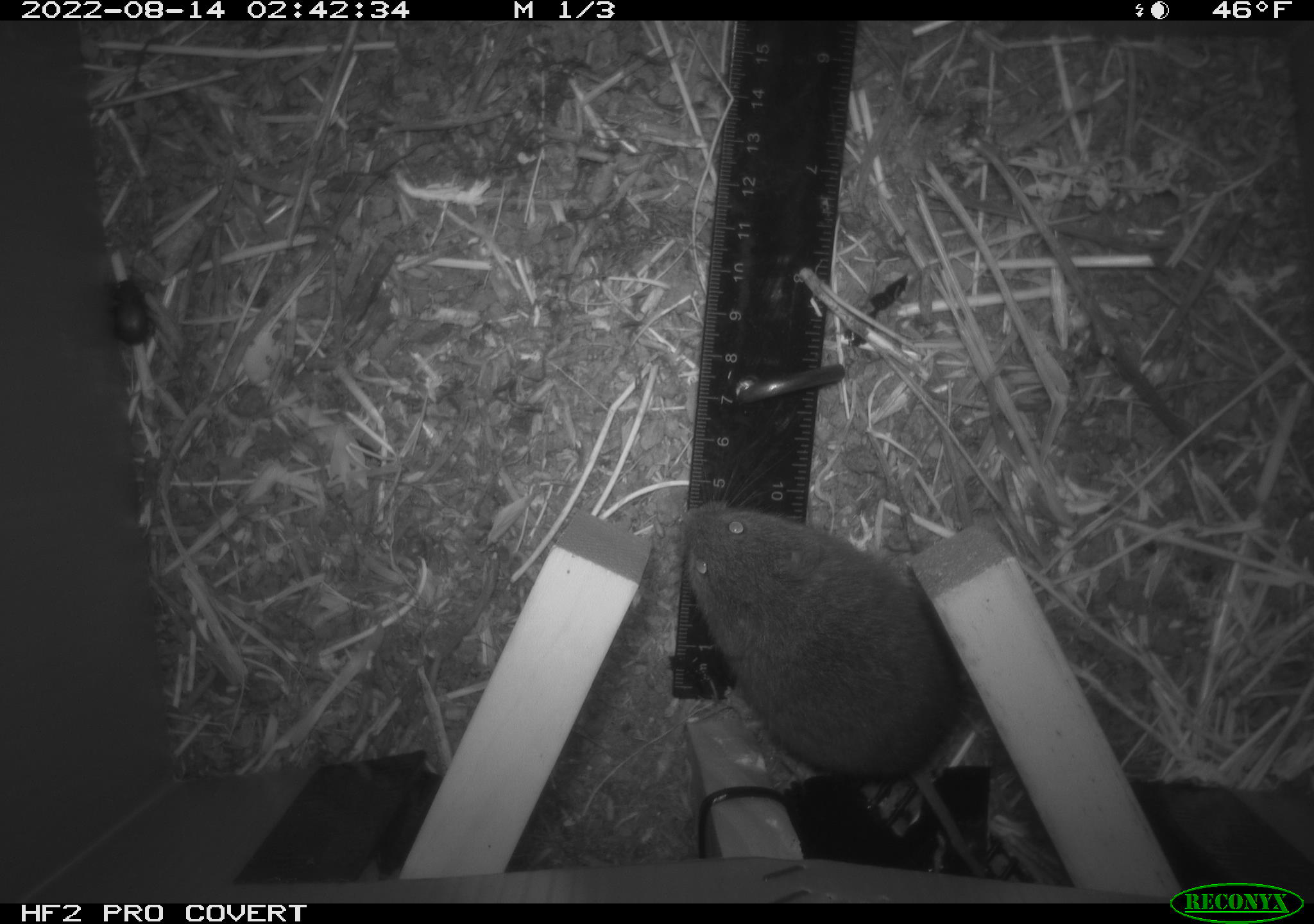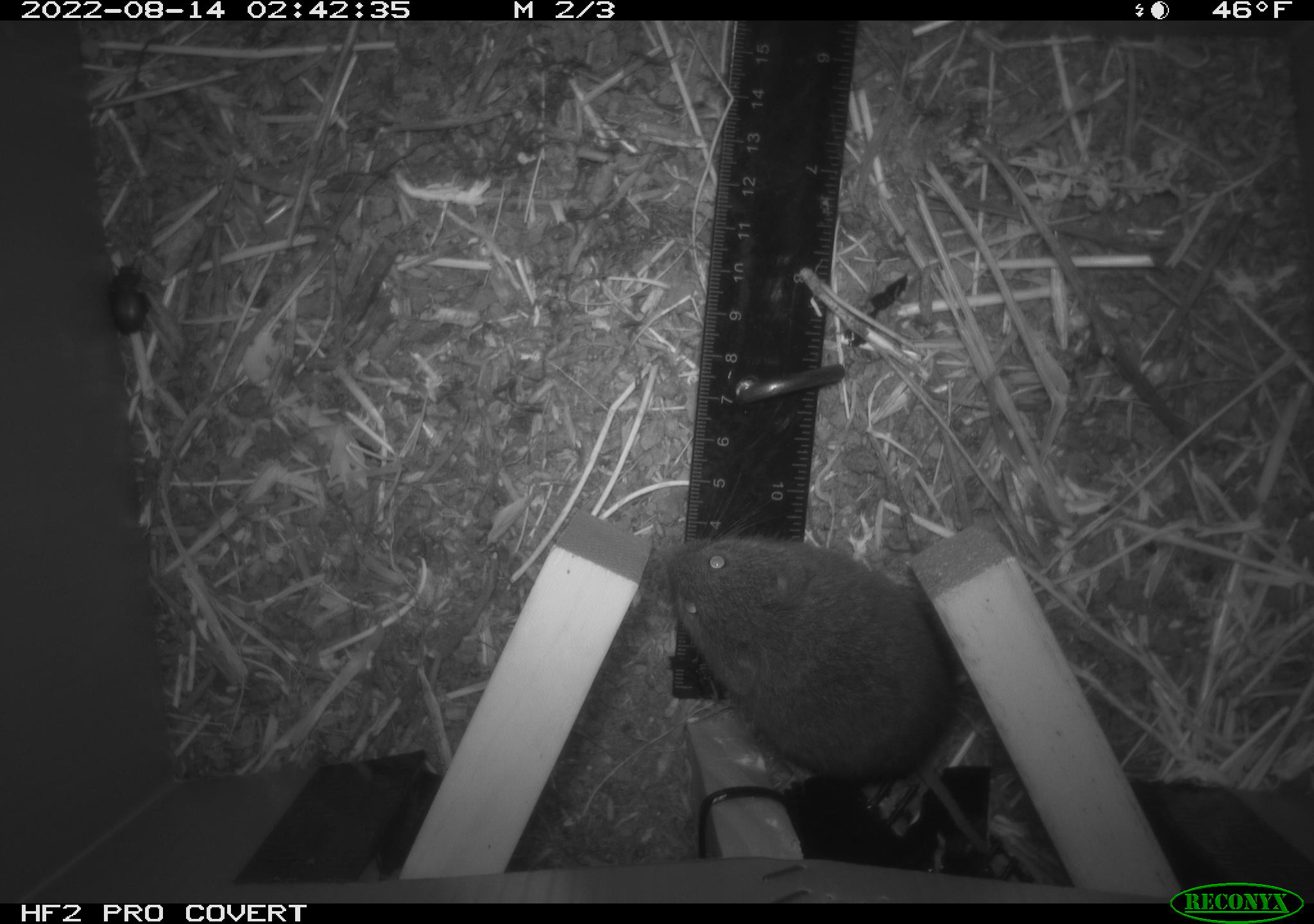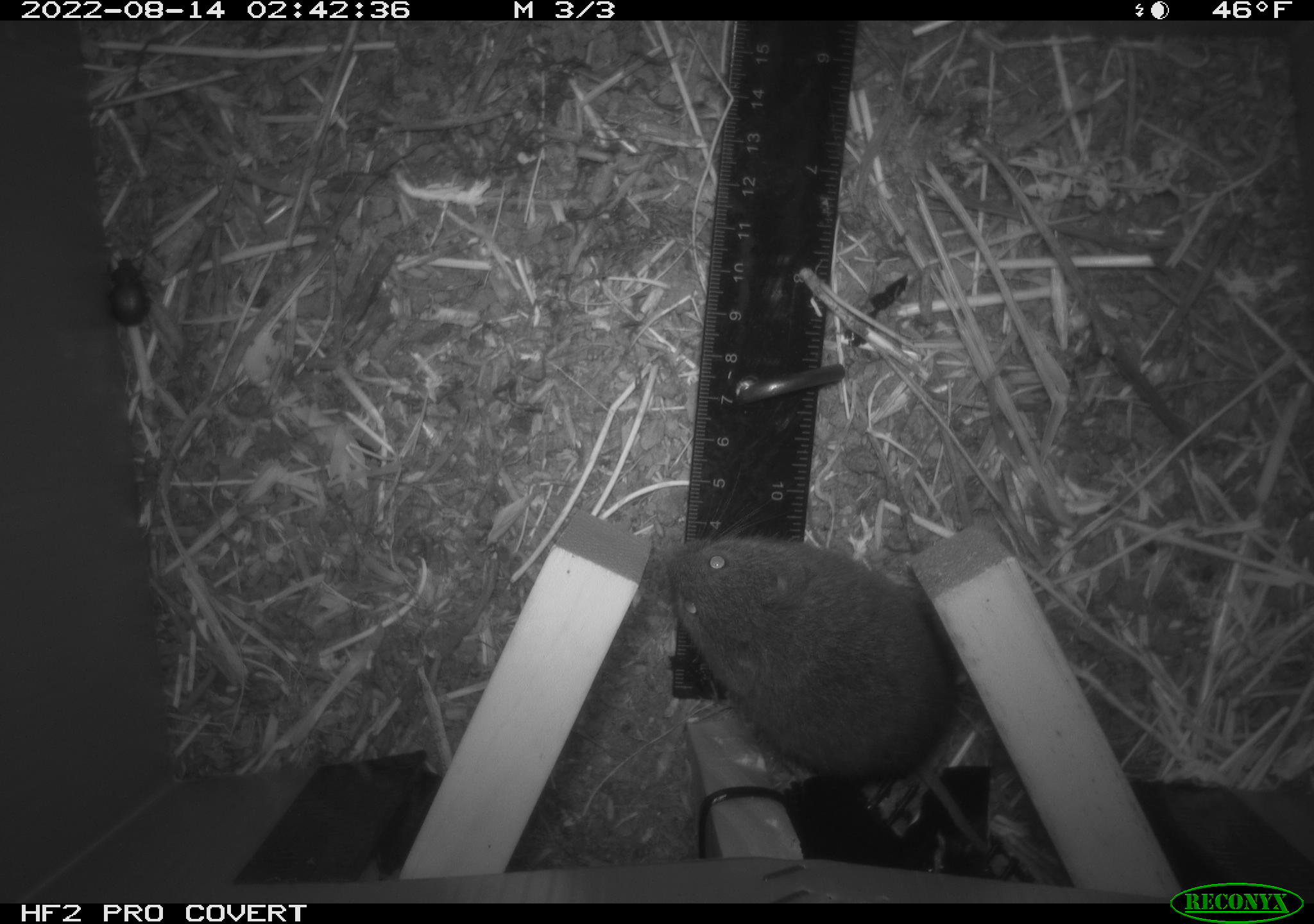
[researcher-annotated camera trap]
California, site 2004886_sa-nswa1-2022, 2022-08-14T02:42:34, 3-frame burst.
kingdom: Animalia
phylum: Chordata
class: Mammalia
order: Rodentia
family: Cricetidae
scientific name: Cricetidae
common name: hamsters, voles, lemmings, and allies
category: cricetidae family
Cricetidae family (hamsters, voles, lemmings, and allies) (Cricetidae).